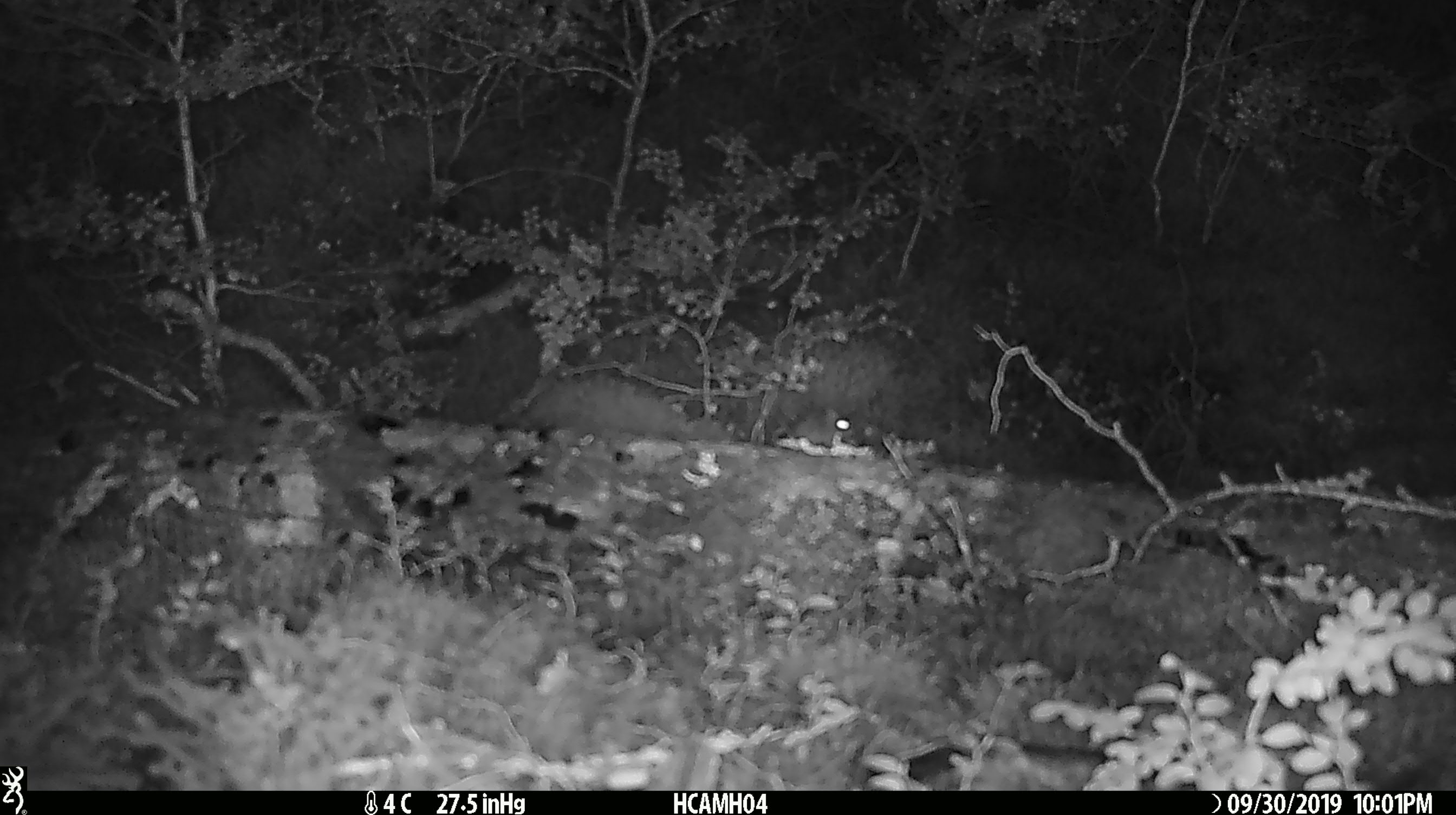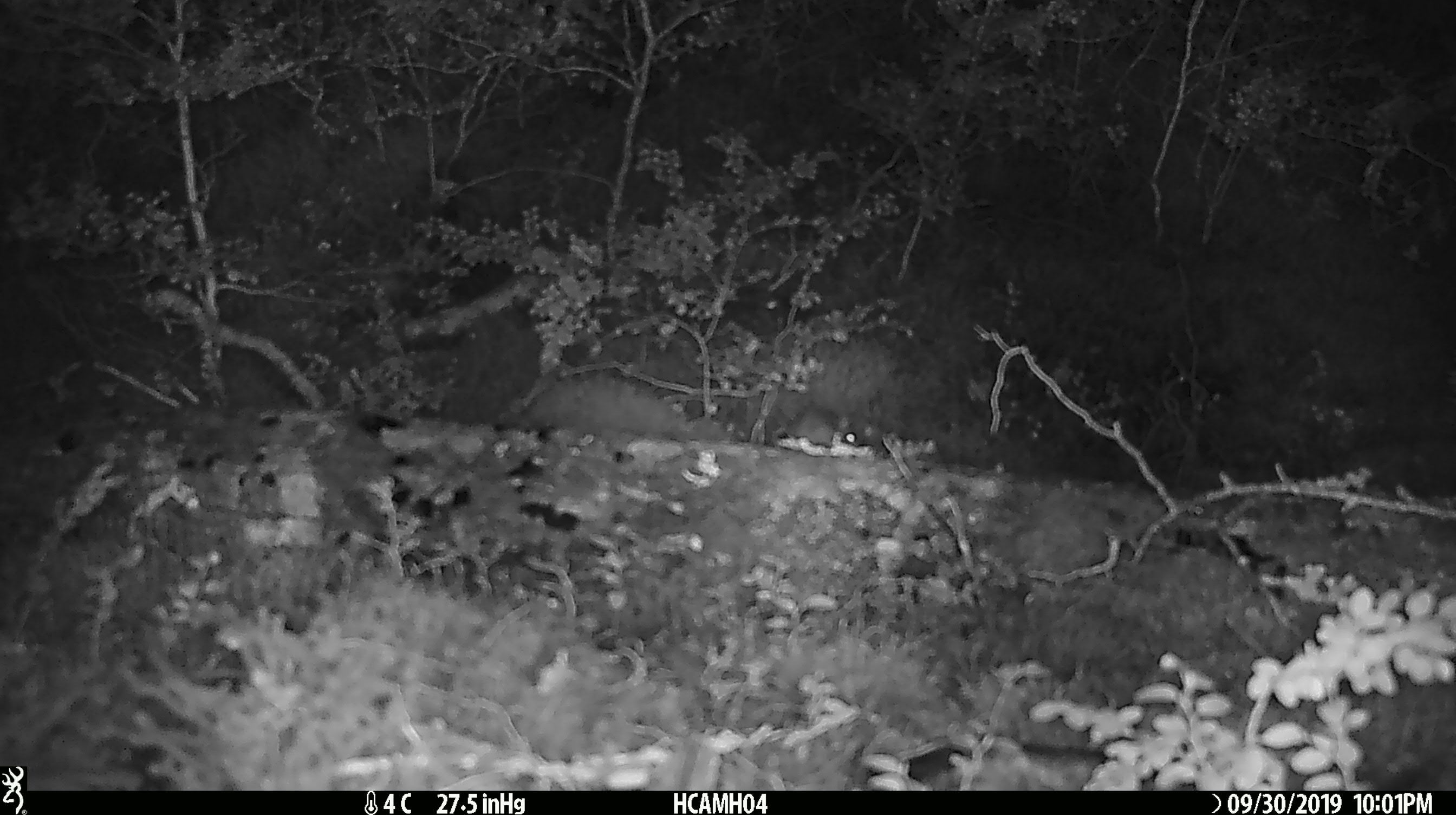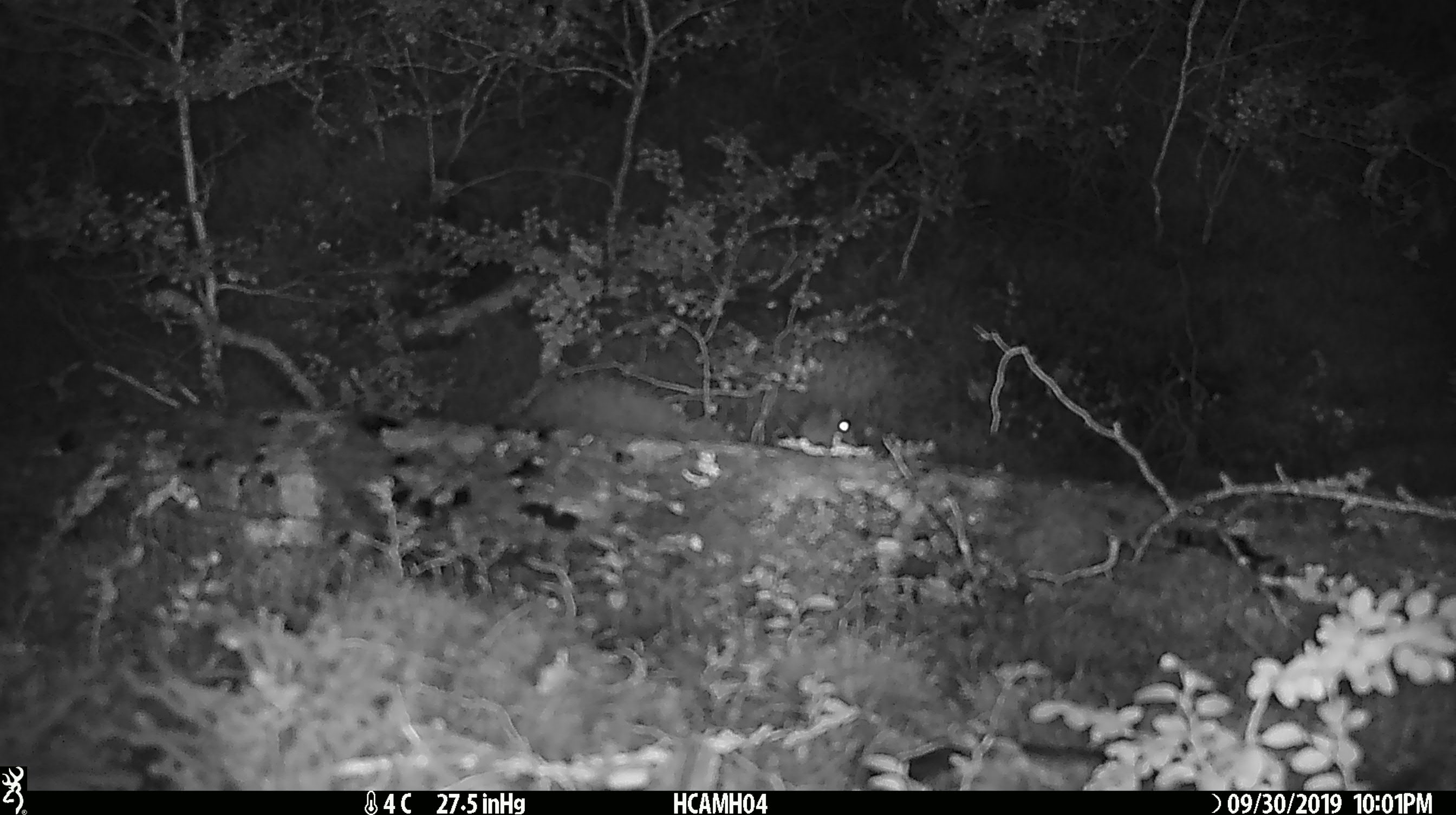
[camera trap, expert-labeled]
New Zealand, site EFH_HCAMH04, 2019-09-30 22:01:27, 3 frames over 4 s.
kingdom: Animalia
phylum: Chordata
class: Mammalia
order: Rodentia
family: Muridae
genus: Mus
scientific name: Mus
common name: mouse